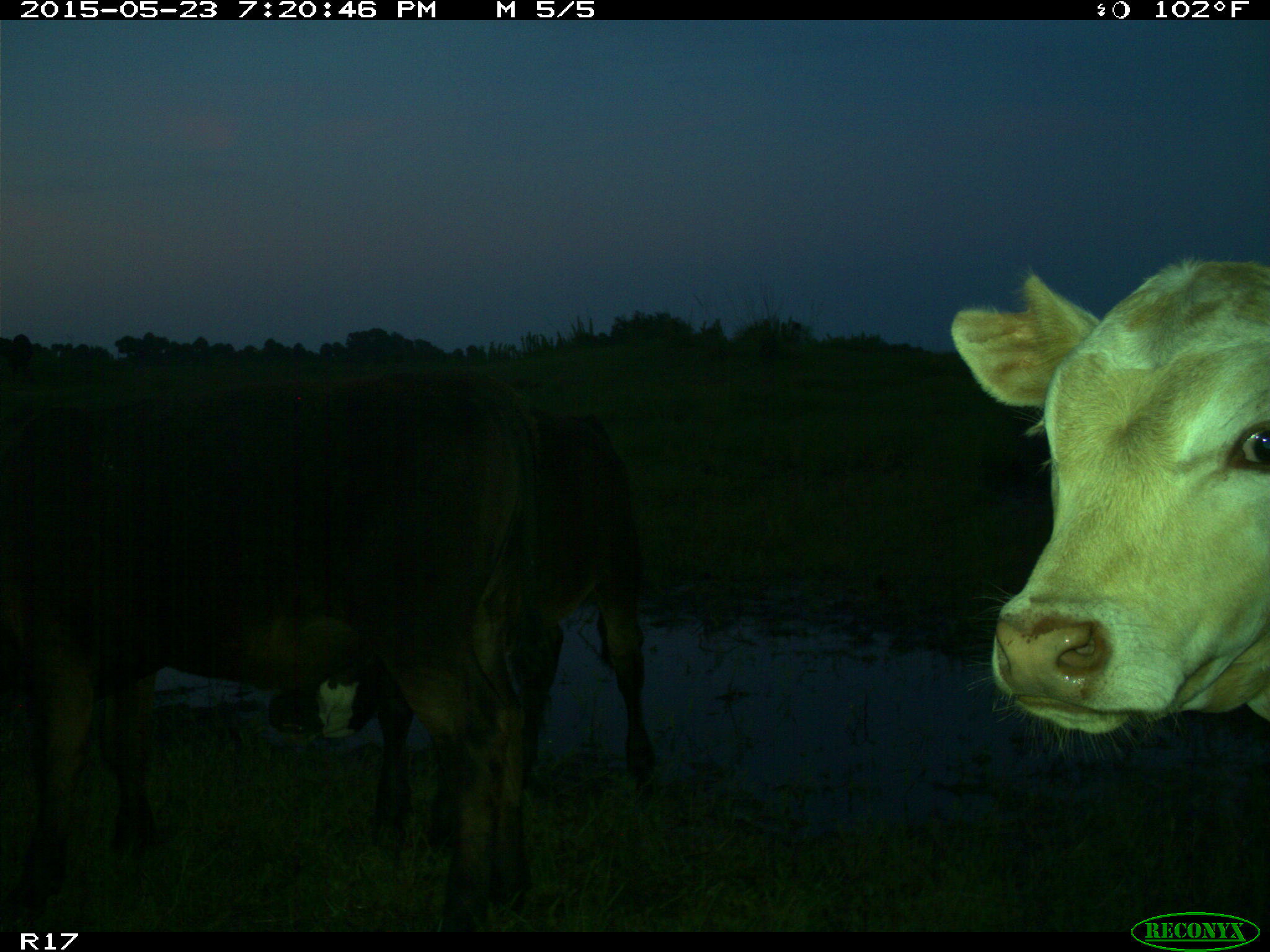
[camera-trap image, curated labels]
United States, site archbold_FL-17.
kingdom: Animalia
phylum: Chordata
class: Mammalia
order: Artiodactyla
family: Bovidae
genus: Bos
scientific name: Bos taurus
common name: domestic cow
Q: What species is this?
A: Bos taurus (domestic cow).